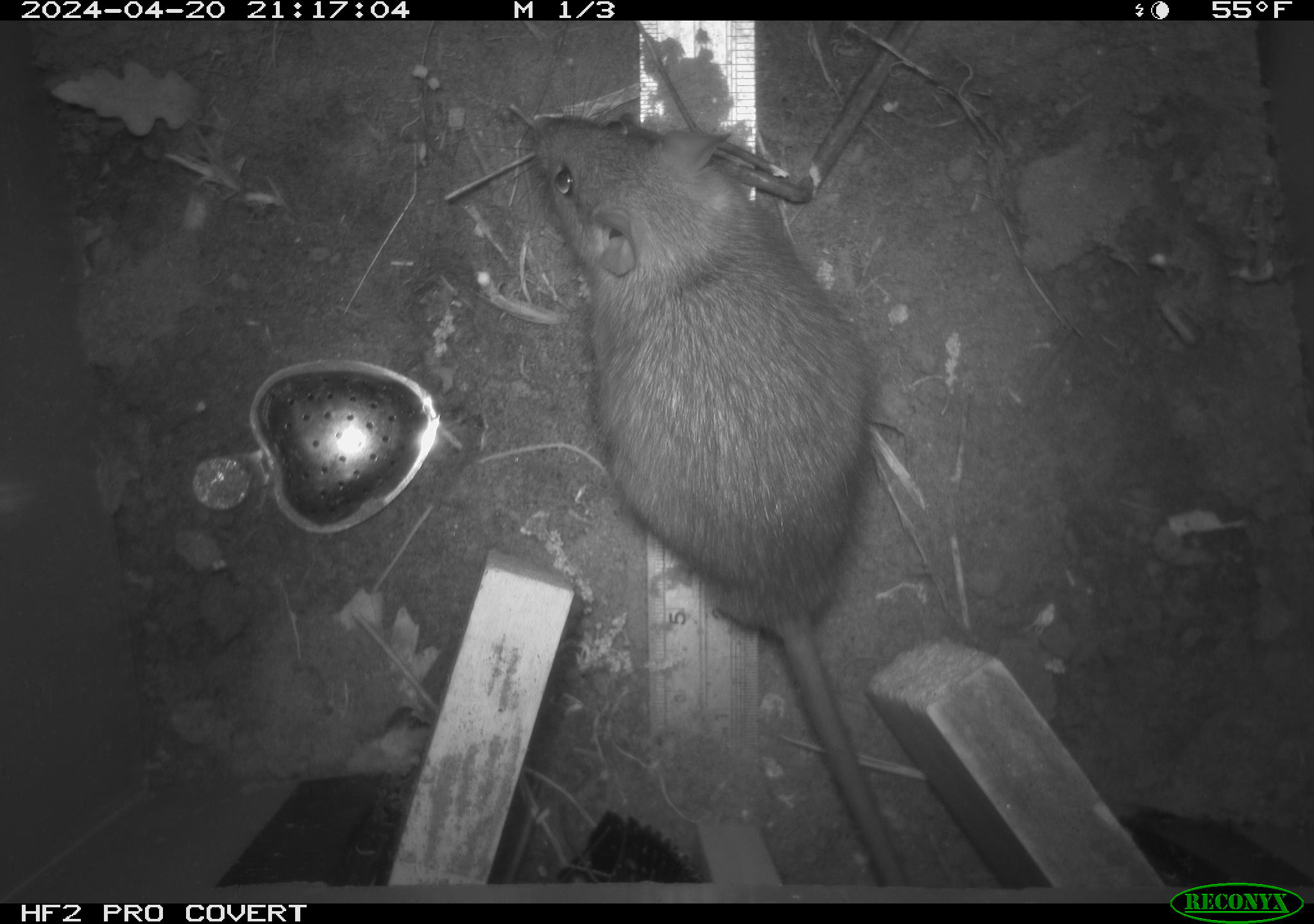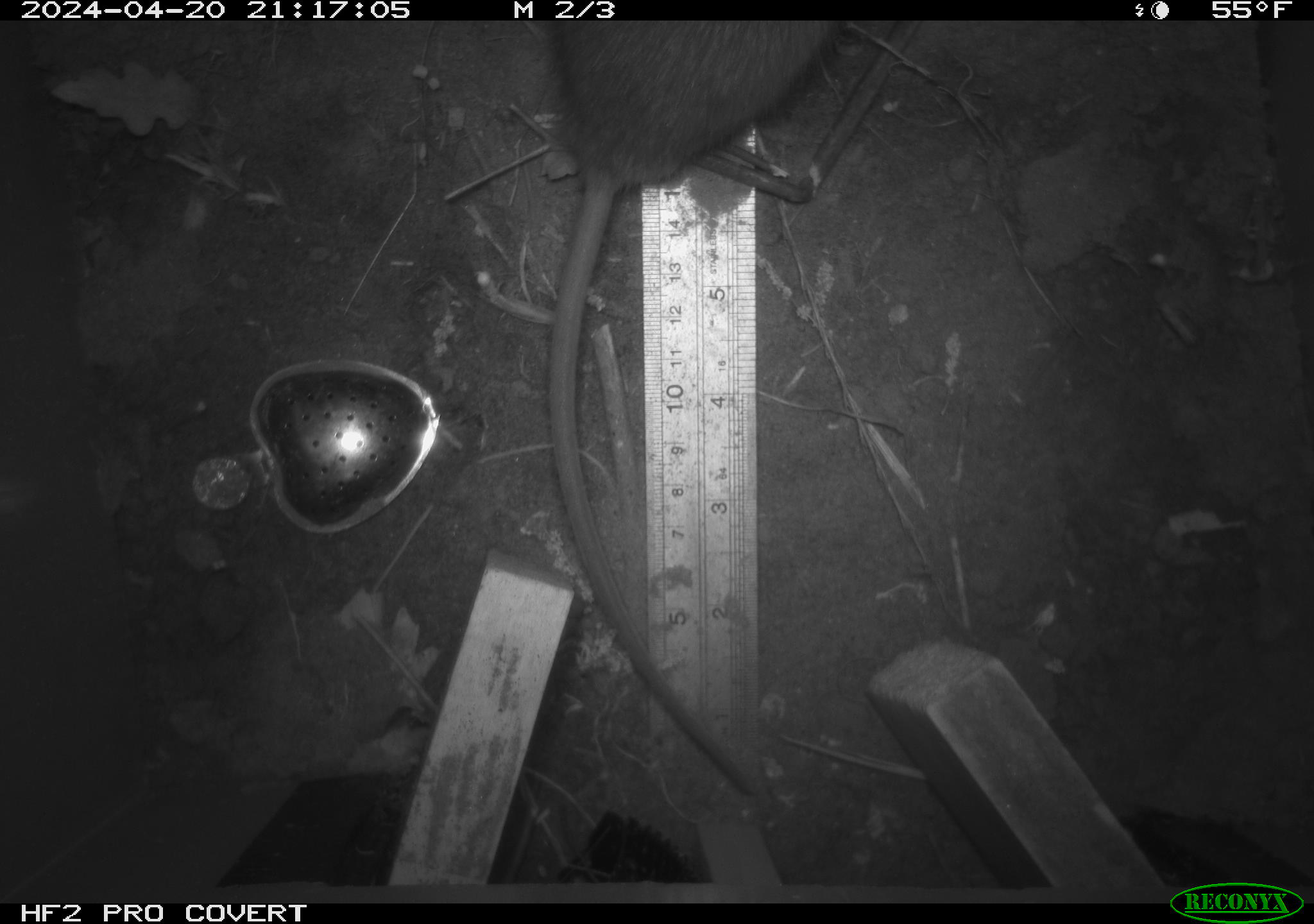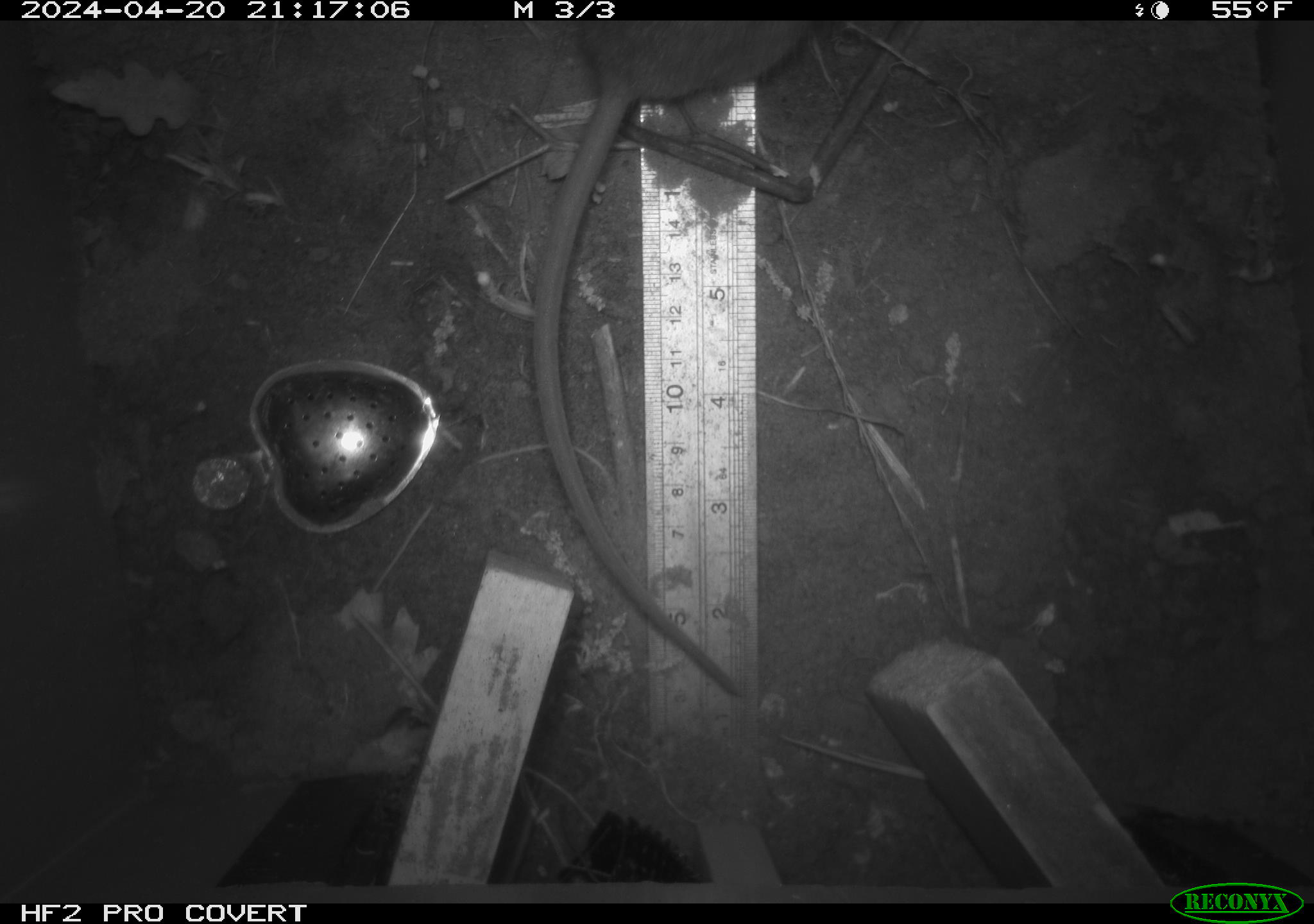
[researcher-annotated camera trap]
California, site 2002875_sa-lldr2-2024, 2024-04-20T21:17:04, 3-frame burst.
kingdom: Animalia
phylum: Chordata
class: Mammalia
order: Rodentia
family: Muridae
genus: Rattus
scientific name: Rattus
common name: rat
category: rattus species